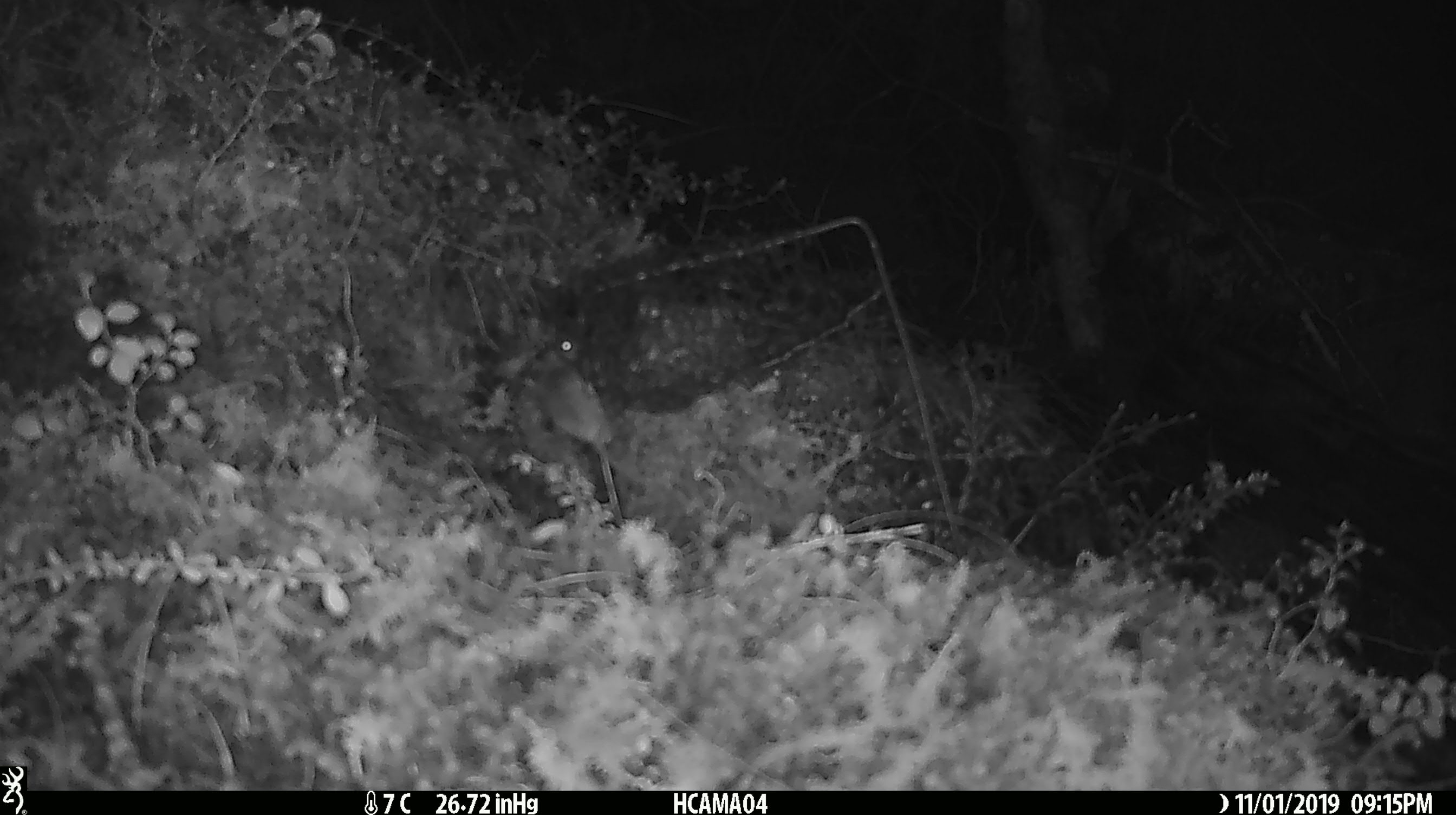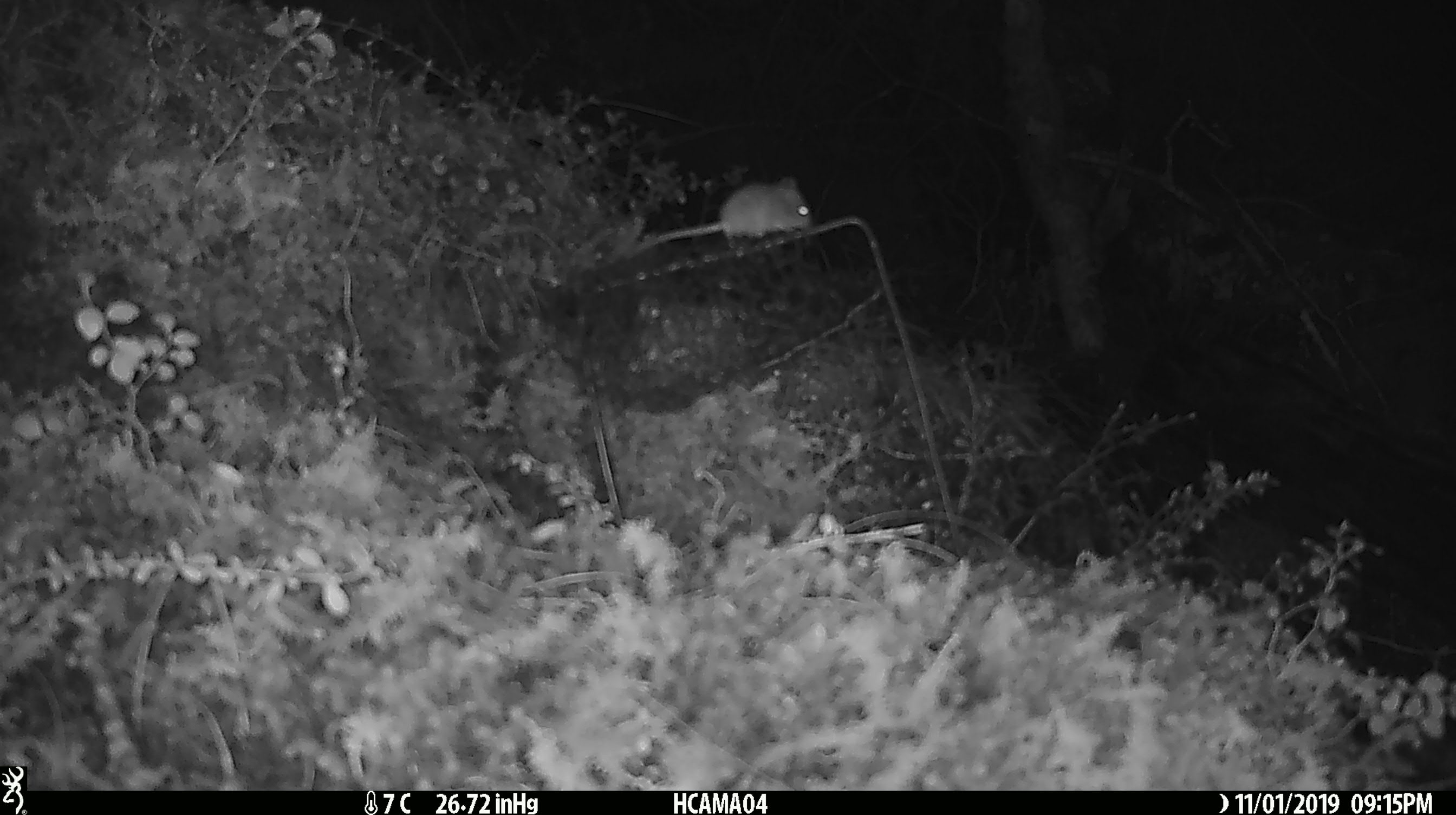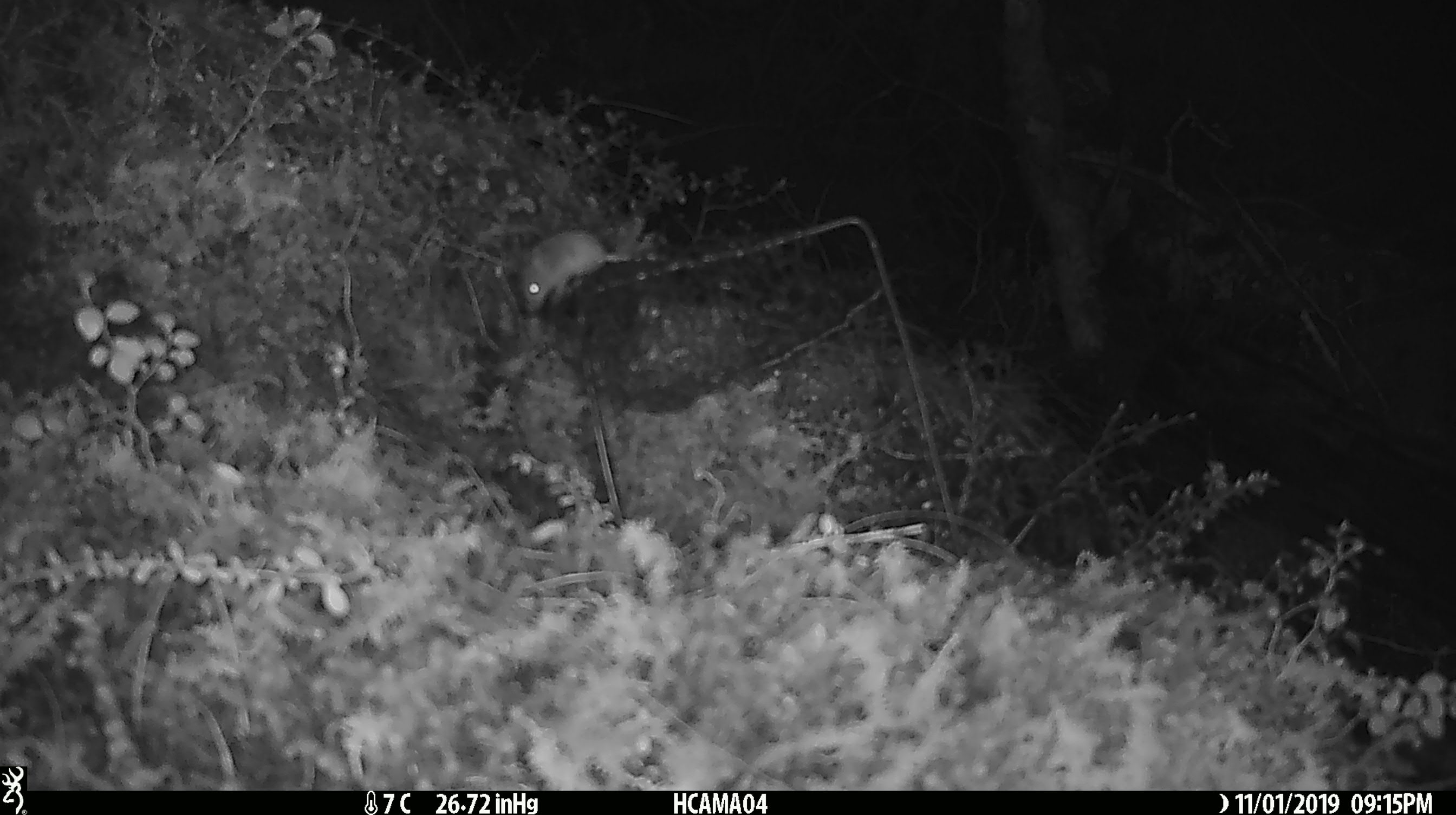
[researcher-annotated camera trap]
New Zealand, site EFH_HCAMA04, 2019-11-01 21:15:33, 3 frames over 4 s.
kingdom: Animalia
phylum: Chordata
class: Mammalia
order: Rodentia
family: Muridae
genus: Mus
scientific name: Mus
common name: mouse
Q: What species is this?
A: Mouse (Mus).